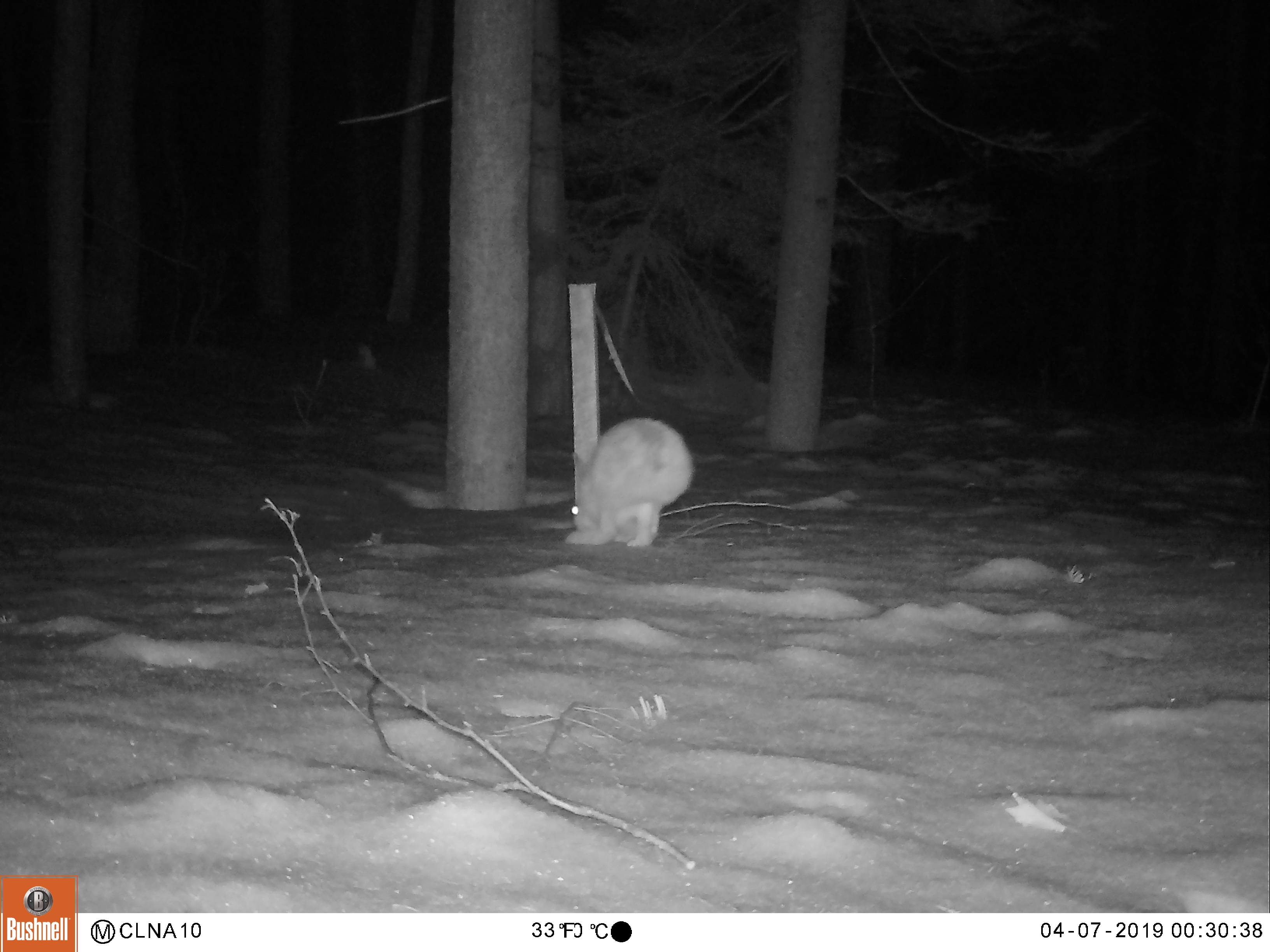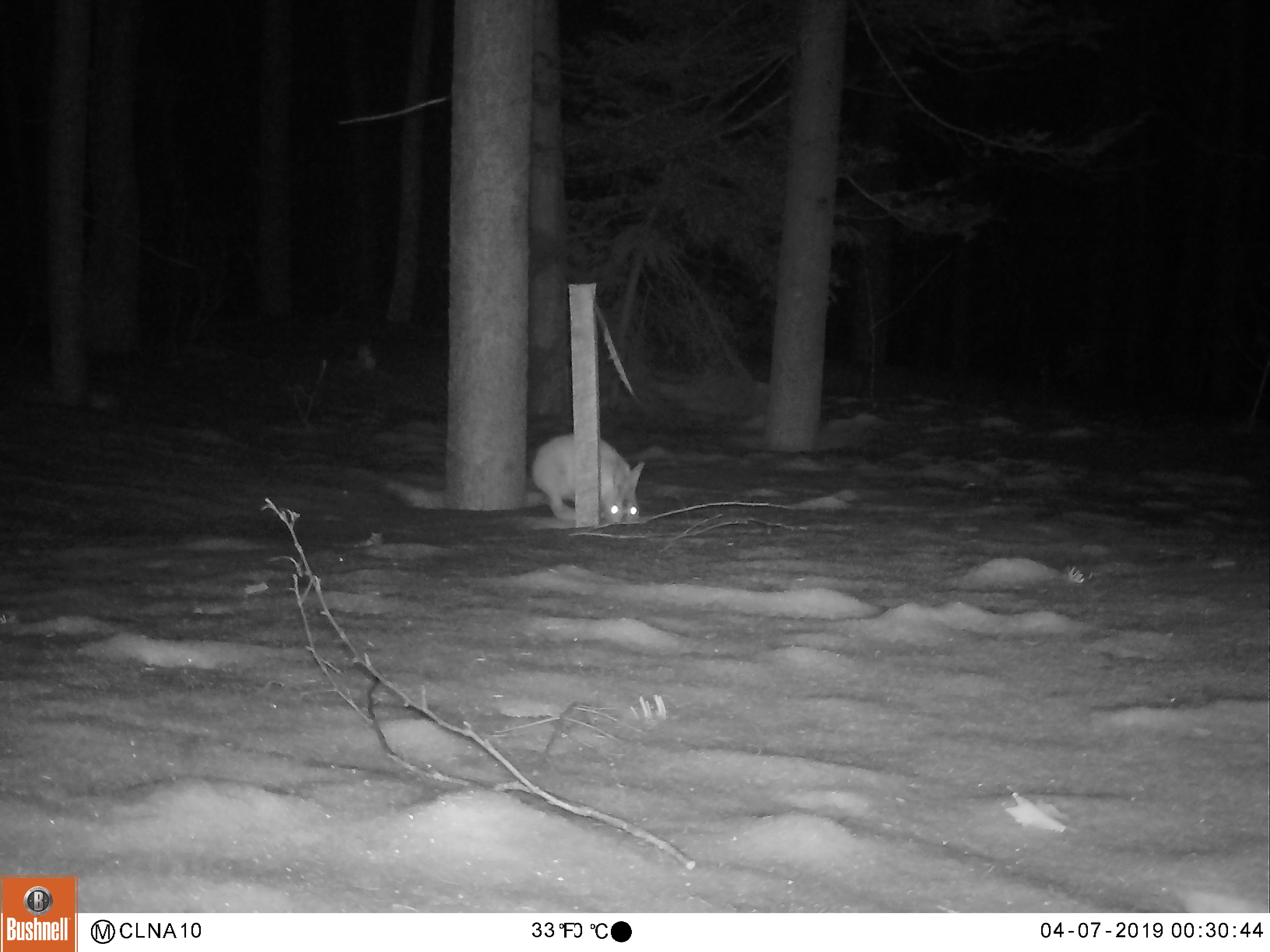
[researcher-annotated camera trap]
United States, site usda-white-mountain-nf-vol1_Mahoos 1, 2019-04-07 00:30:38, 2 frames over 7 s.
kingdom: Animalia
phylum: Chordata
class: Mammalia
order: Lagomorpha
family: Leporidae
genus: Lepus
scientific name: Lepus americanus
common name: snowshoe hare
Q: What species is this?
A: Snowshoe hare (Lepus americanus).